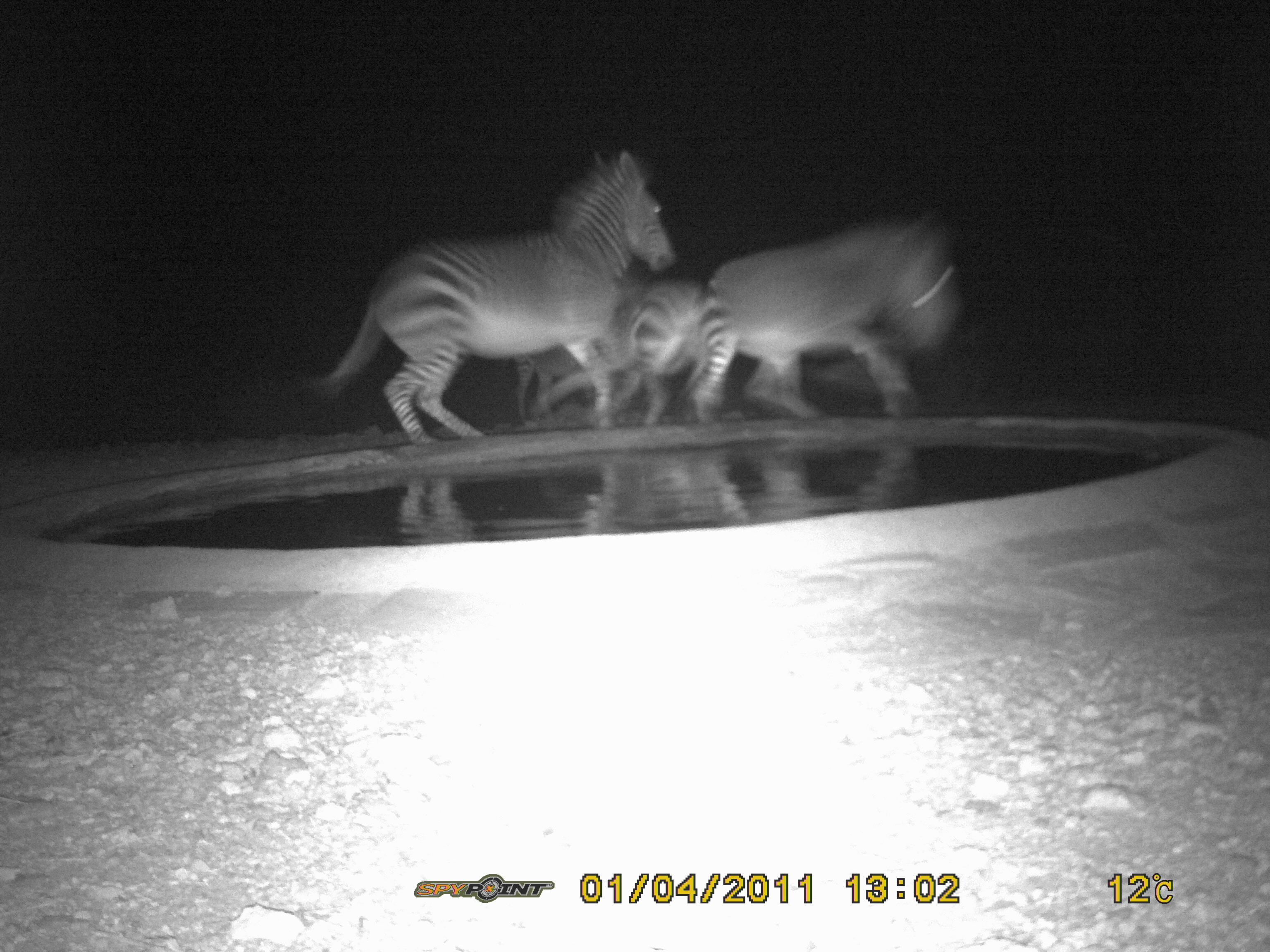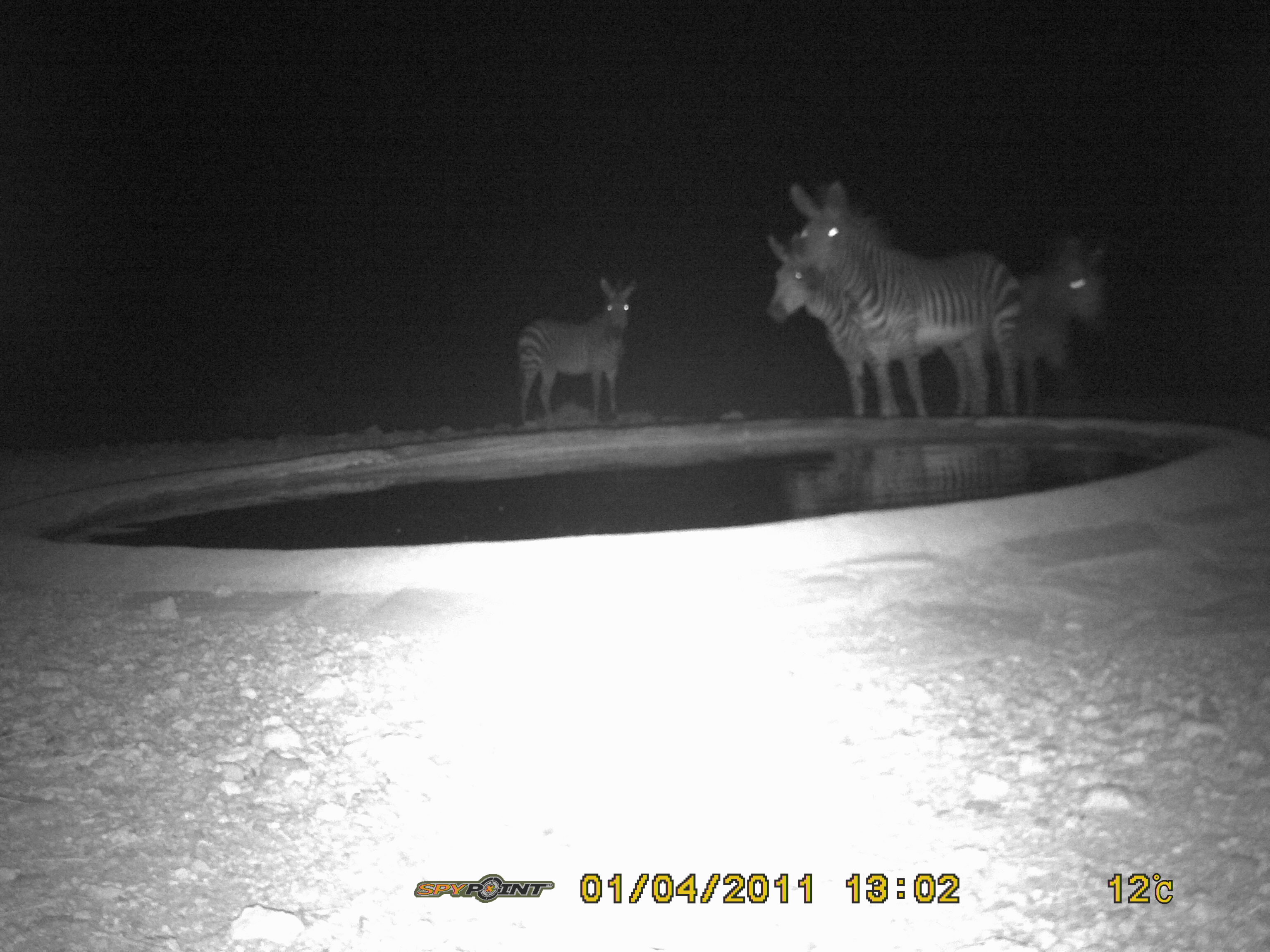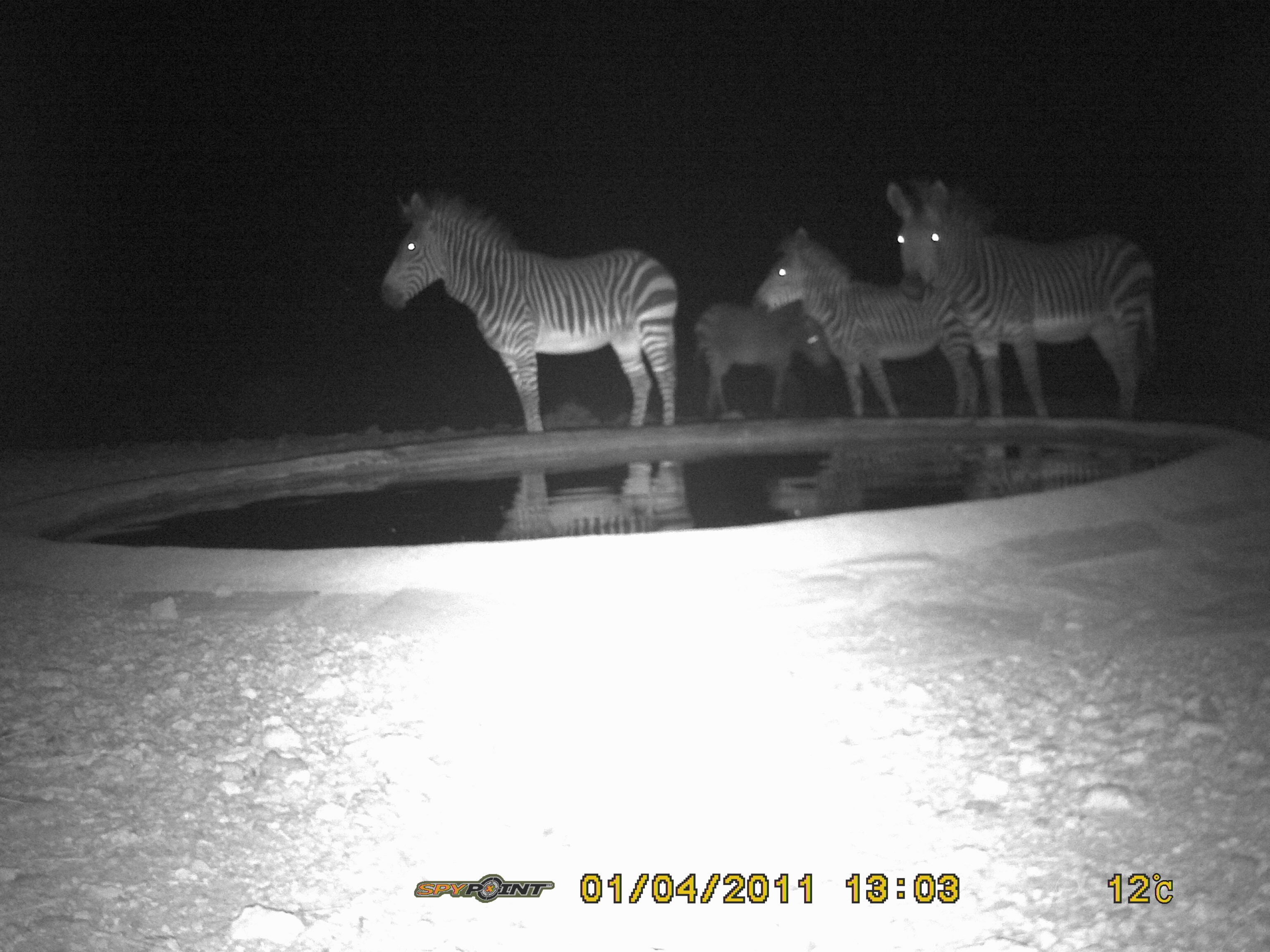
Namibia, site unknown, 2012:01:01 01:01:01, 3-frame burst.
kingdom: Animalia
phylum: Chordata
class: Mammalia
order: Perissodactyla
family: Equidae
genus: Equus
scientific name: Equus zebra hartmannae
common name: hartmann's mountain zebra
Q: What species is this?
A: Equus zebra hartmannae (hartmann's mountain zebra).